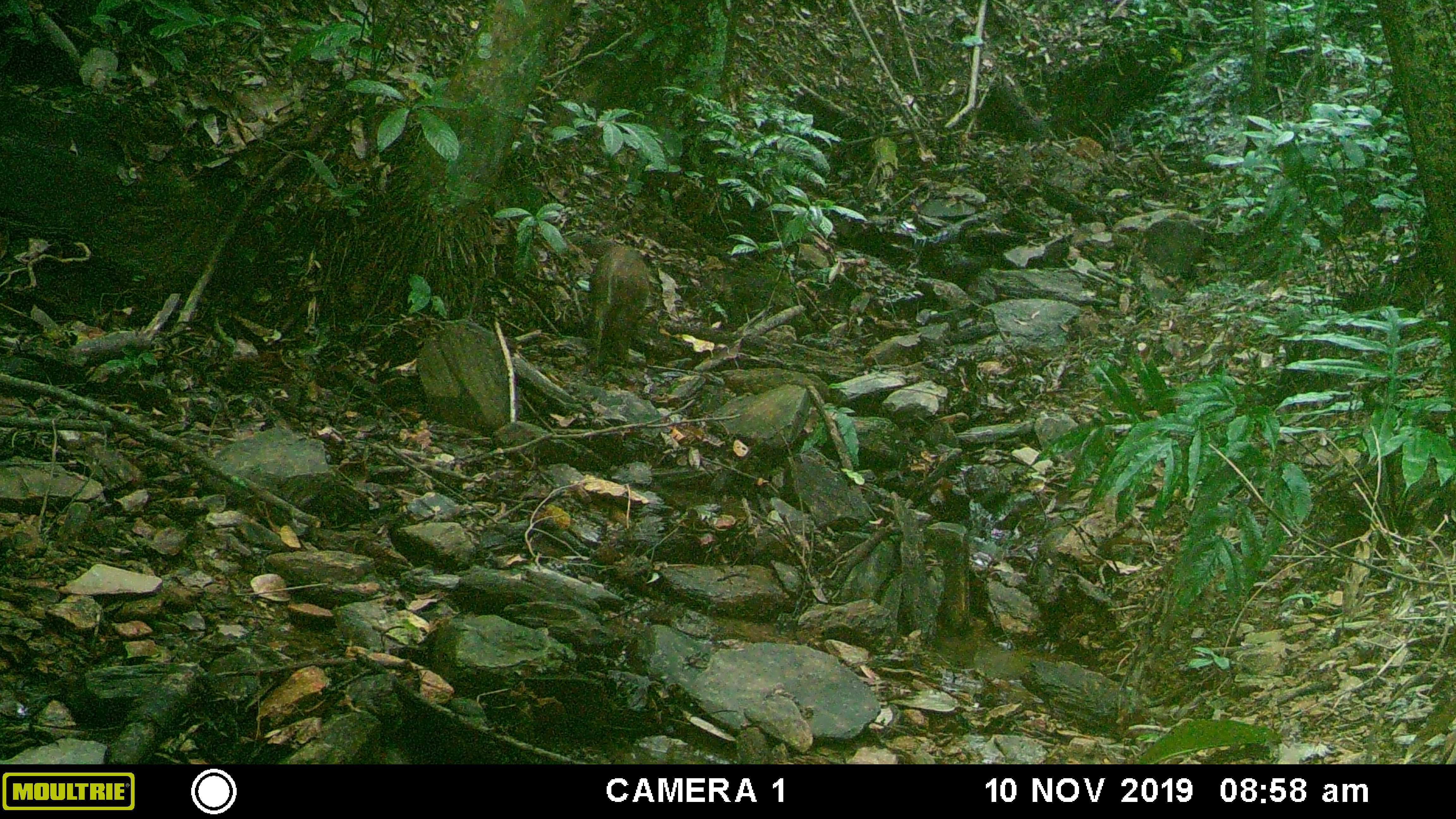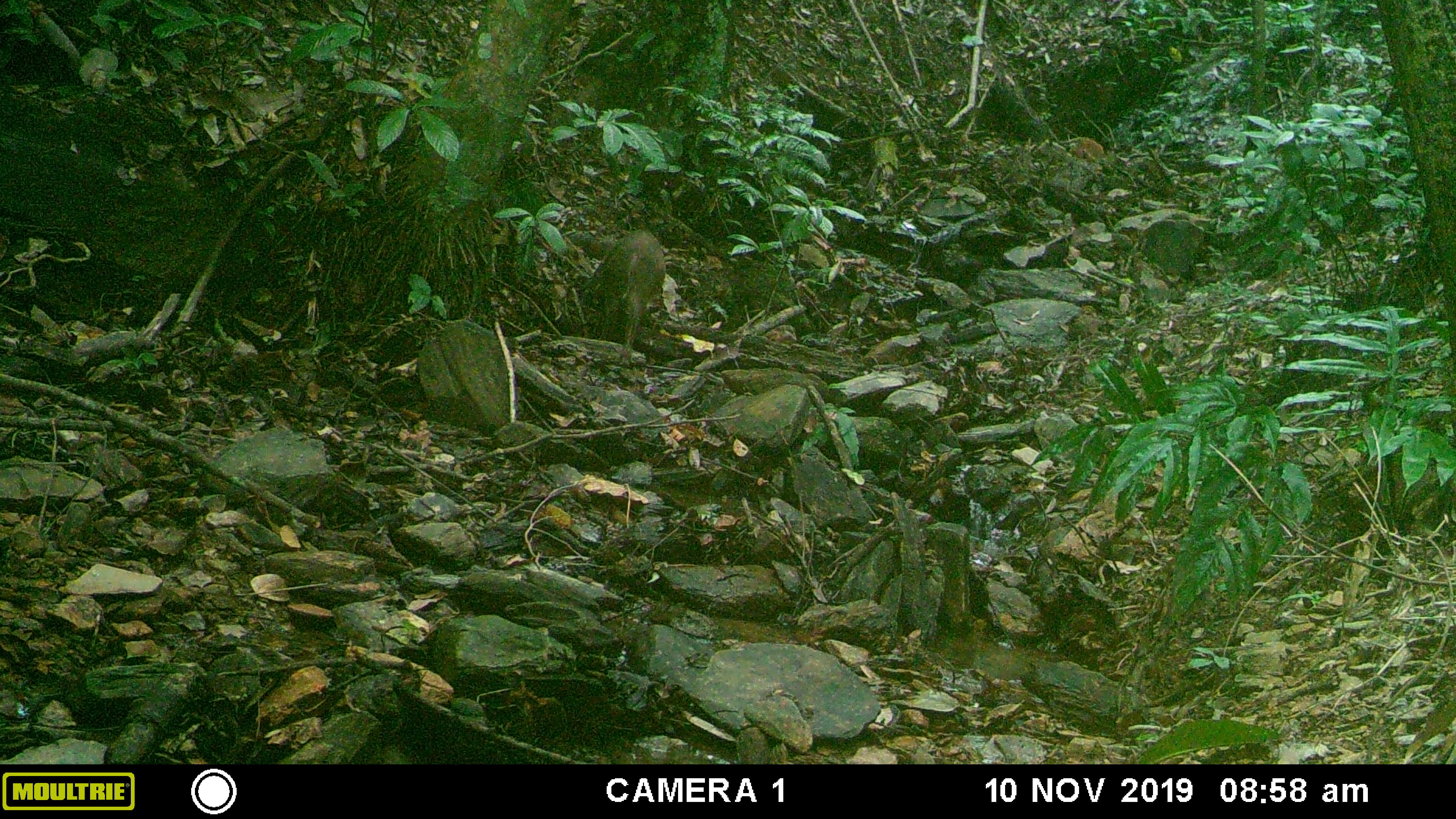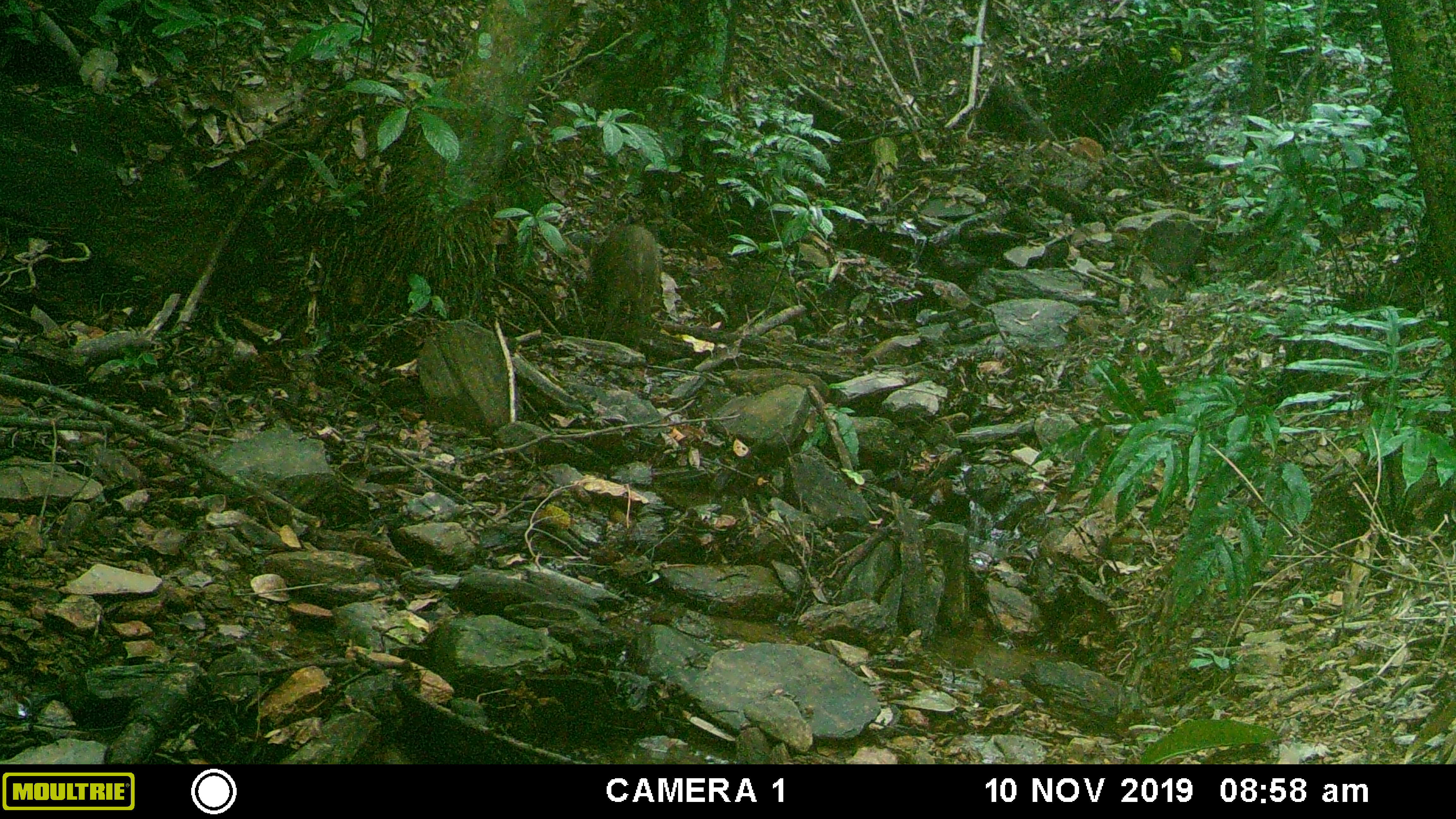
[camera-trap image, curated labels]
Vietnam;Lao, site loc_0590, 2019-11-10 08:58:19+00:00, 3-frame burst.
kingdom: Animalia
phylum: Chordata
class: Mammalia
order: Artiodactyla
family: Suidae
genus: Sus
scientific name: Sus scrofa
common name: eurasian wild pig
Eurasian wild pig (Sus scrofa). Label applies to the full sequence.